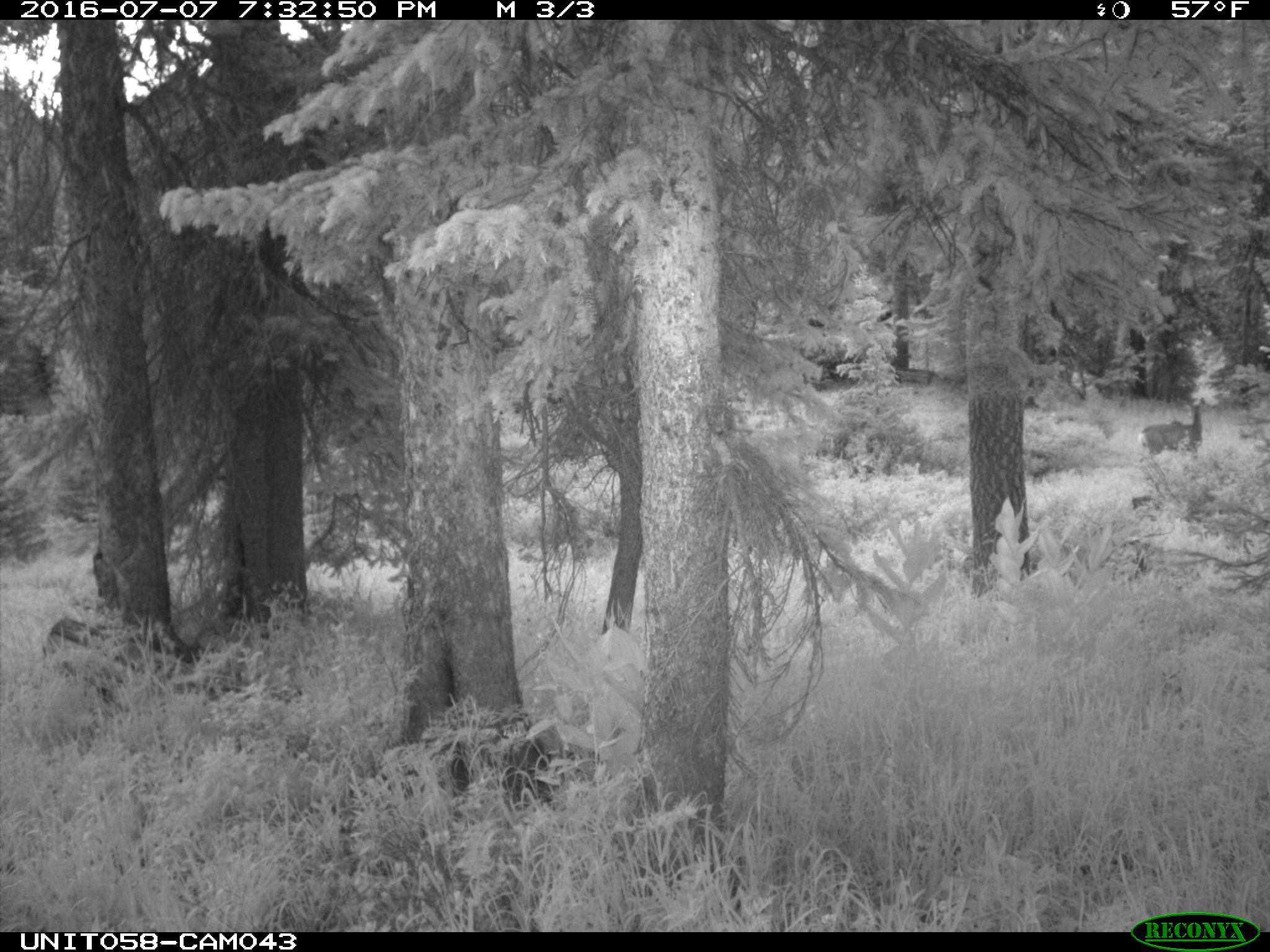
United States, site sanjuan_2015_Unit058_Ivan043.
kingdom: Animalia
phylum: Chordata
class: Mammalia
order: Artiodactyla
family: Cervidae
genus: Odocoileus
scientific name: Odocoileus hemionus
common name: mule deer